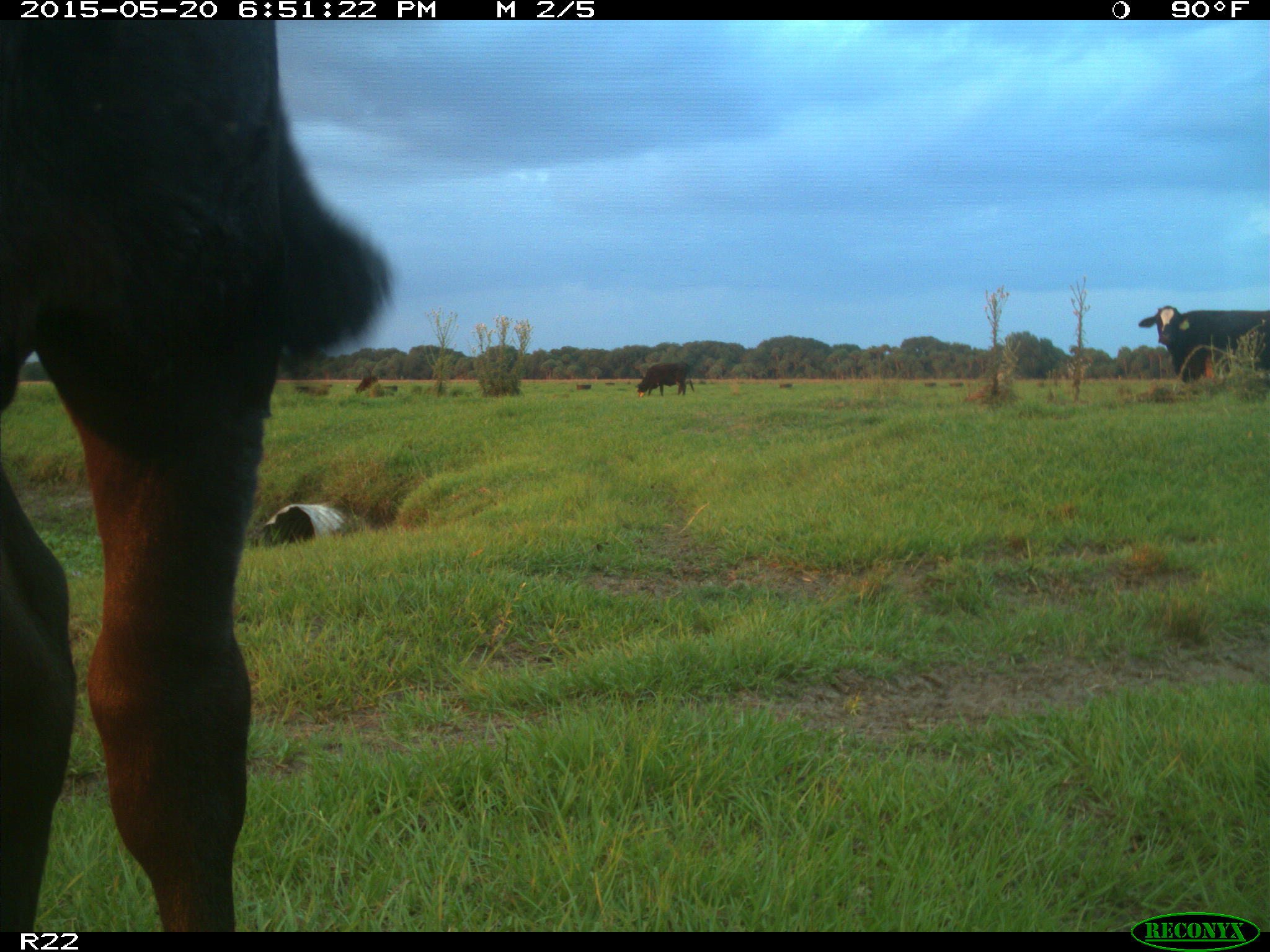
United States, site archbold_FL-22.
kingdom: Animalia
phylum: Chordata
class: Mammalia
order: Artiodactyla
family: Bovidae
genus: Bos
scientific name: Bos taurus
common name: domestic cow